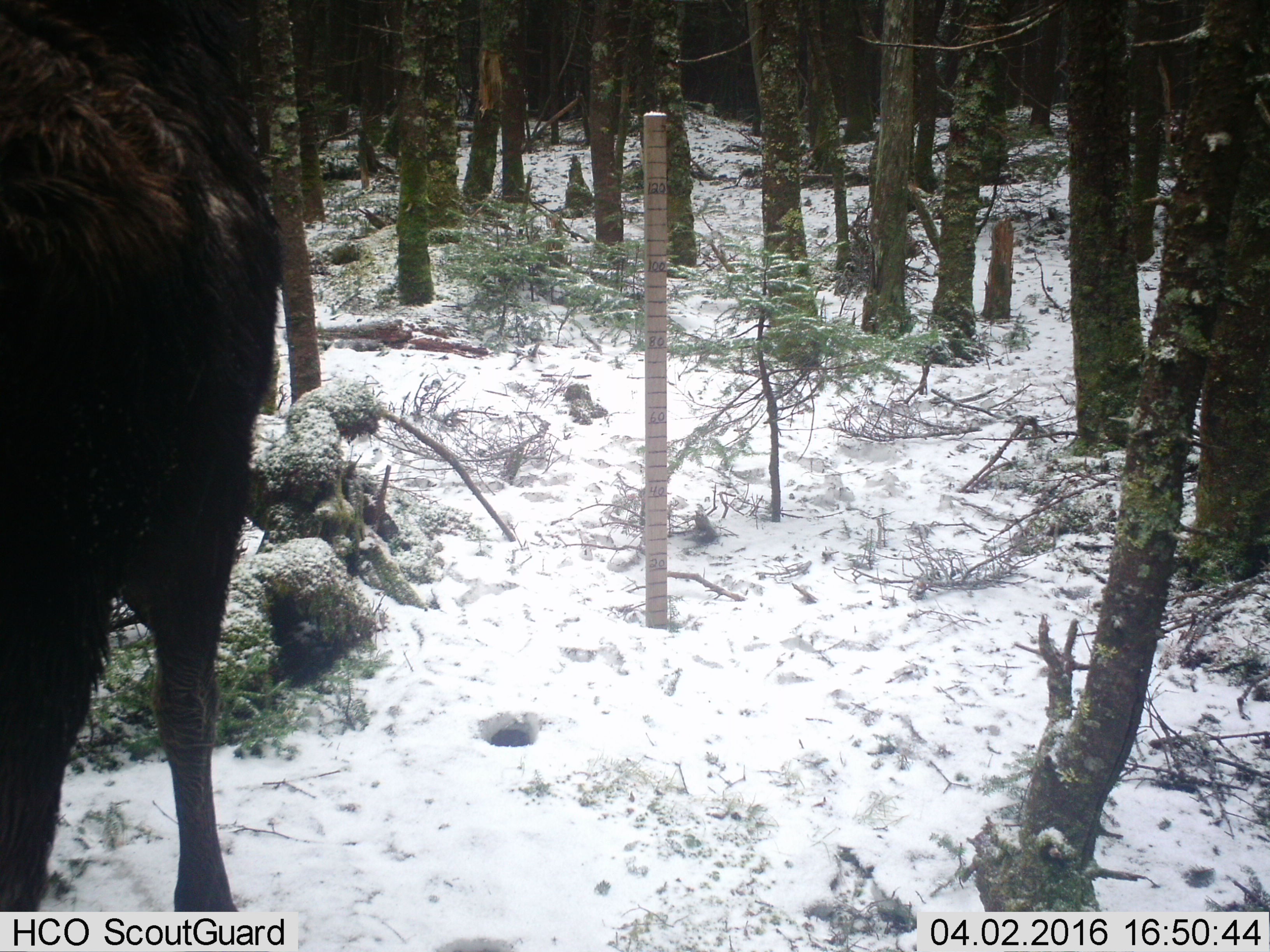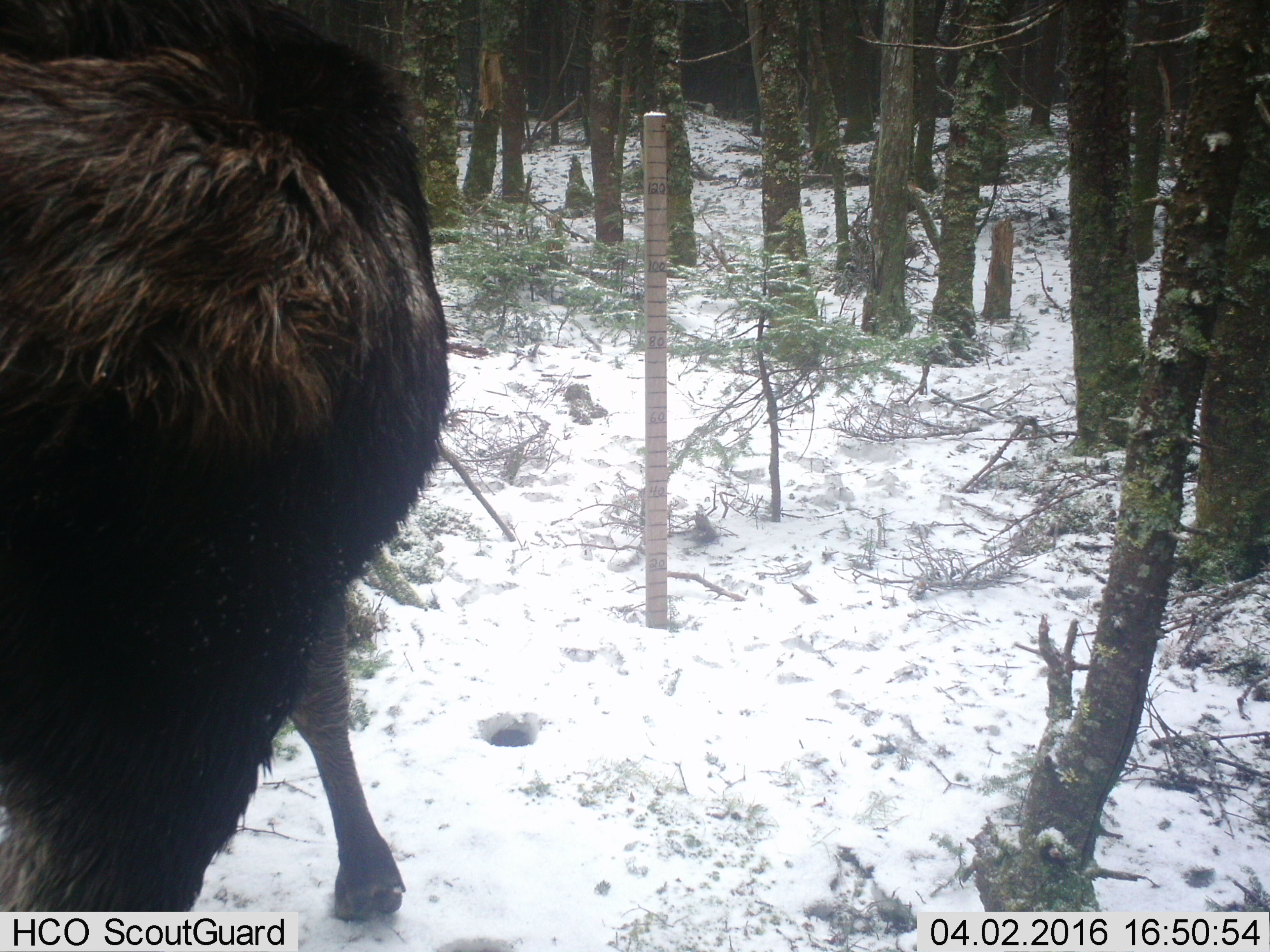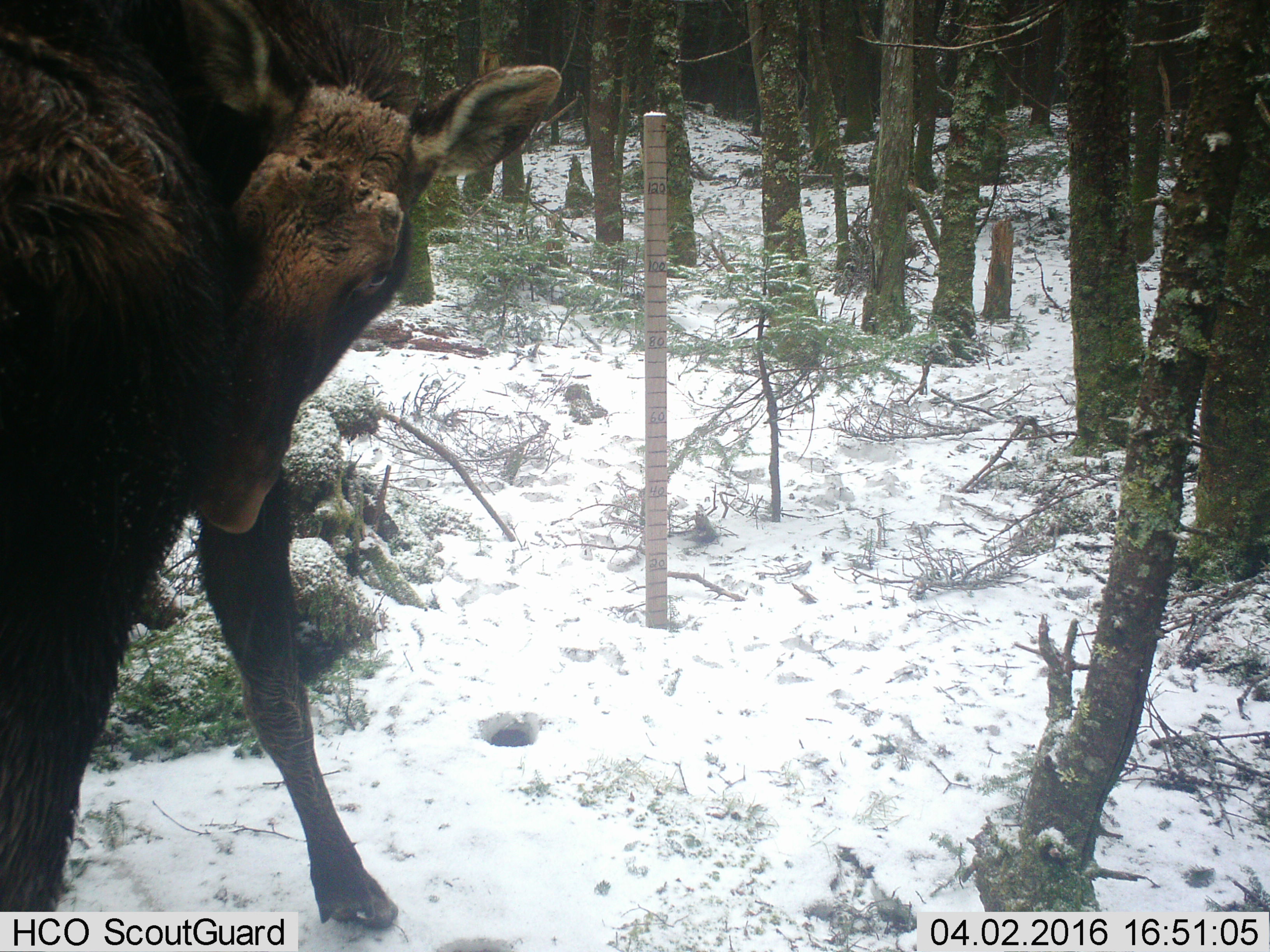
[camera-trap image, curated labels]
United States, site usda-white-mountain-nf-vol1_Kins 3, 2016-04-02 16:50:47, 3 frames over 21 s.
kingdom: Animalia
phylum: Chordata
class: Mammalia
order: Artiodactyla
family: Cervidae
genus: Alces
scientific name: Alces alces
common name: moose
Moose (Alces alces).